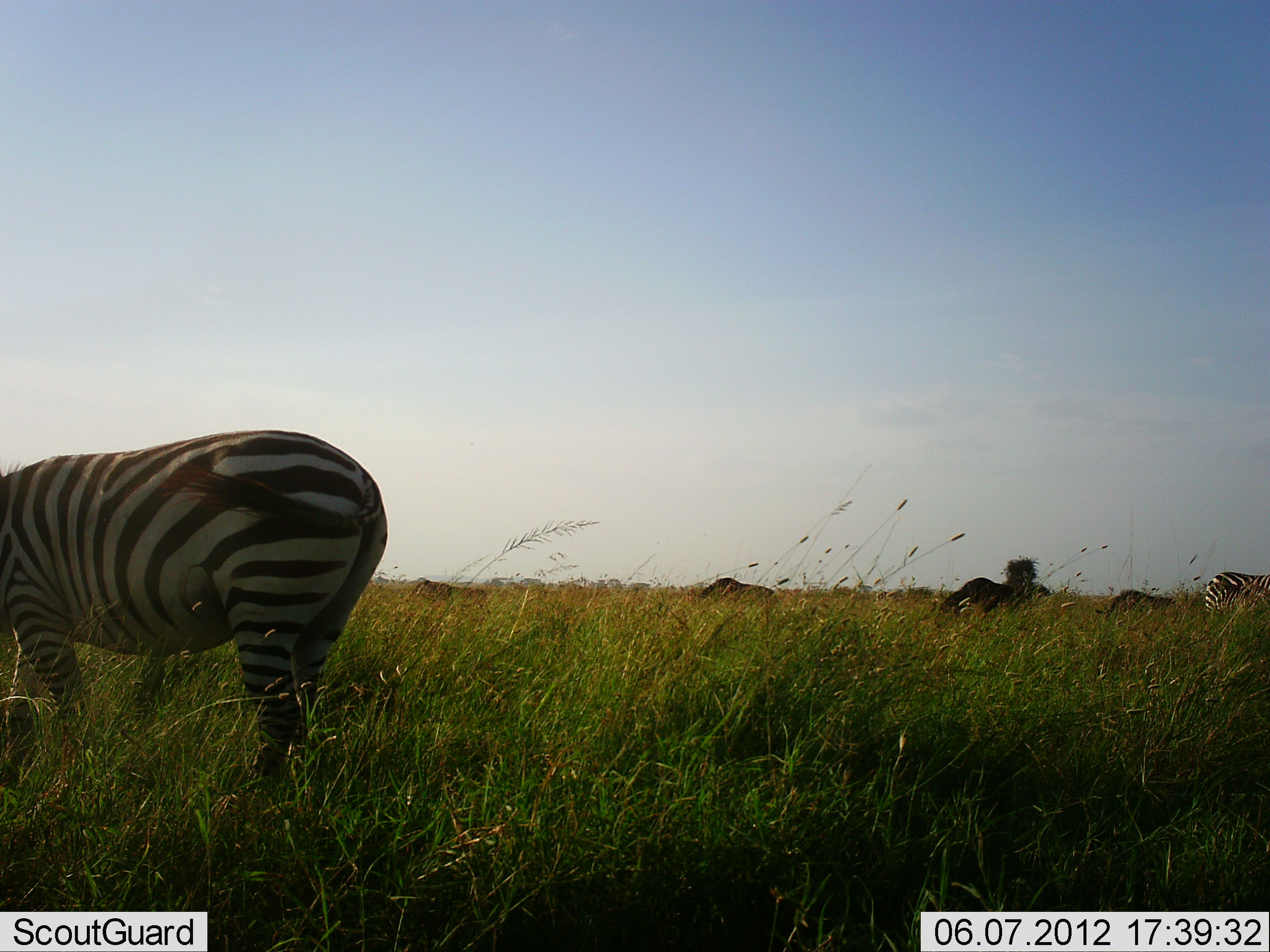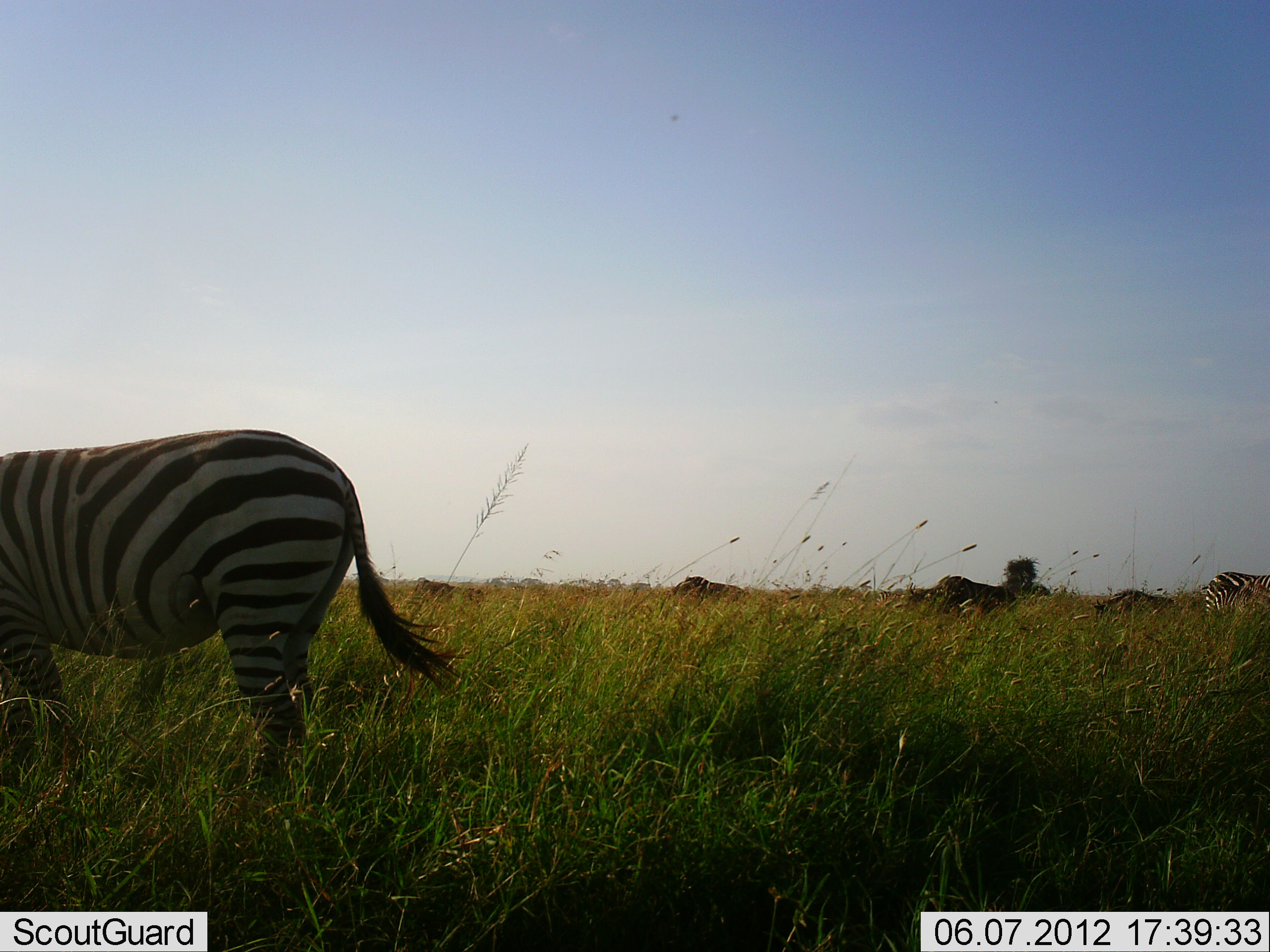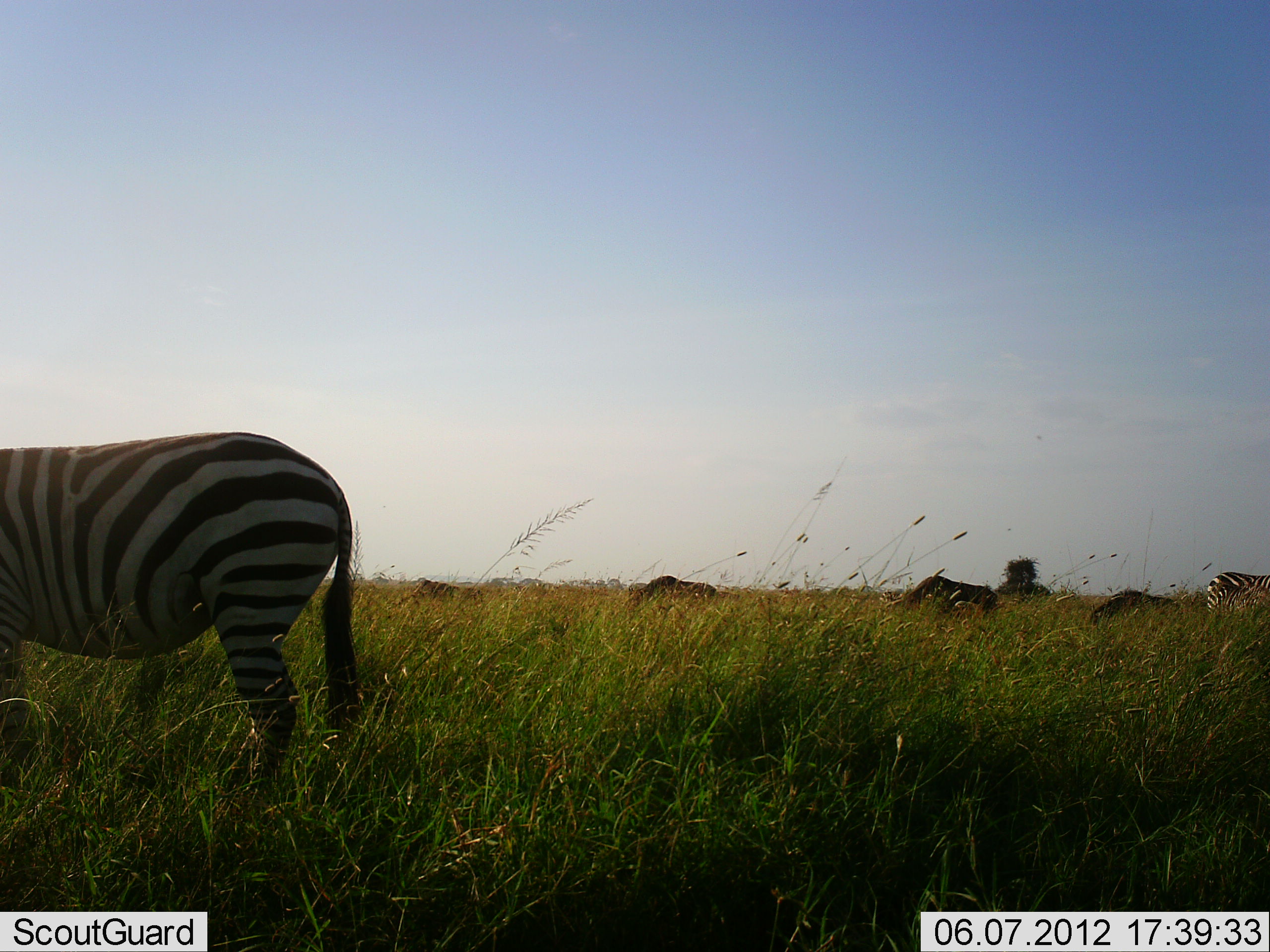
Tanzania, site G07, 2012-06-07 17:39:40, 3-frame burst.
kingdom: Animalia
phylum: Chordata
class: Mammalia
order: Artiodactyla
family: Bovidae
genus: Connochaetes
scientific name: Connochaetes taurinus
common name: blue wildebeest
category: wildebeest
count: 3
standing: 40%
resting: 0%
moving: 60%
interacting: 0%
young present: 0%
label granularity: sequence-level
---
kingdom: Animalia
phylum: Chordata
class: Mammalia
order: Perissodactyla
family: Equidae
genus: Equus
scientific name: Equus quagga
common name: plains zebra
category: zebra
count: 2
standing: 61%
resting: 6%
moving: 28%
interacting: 0%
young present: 0%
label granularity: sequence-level